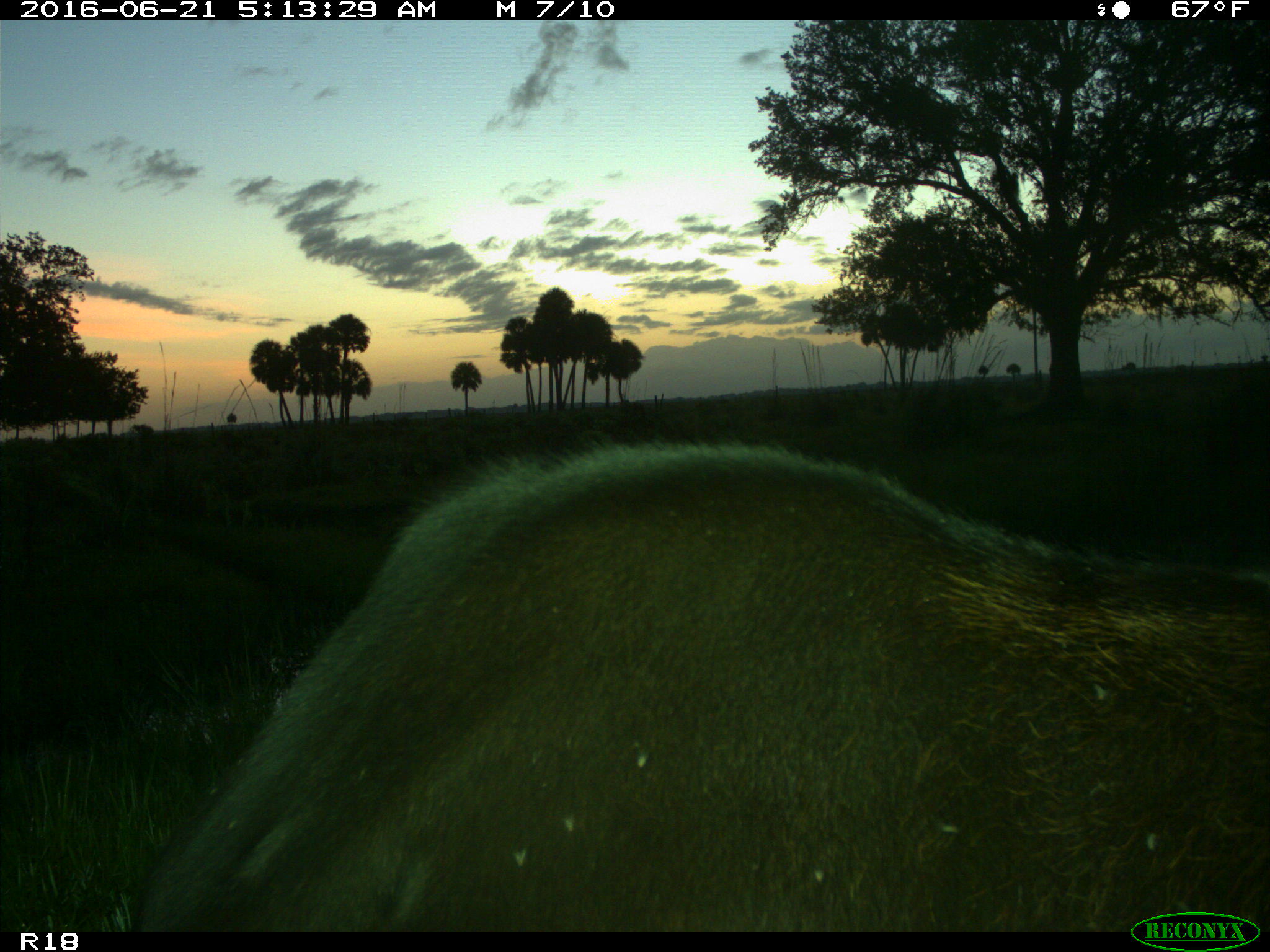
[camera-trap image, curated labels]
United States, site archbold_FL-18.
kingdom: Animalia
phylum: Chordata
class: Mammalia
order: Artiodactyla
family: Bovidae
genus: Bos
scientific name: Bos taurus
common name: domestic cow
Bos taurus (domestic cow).